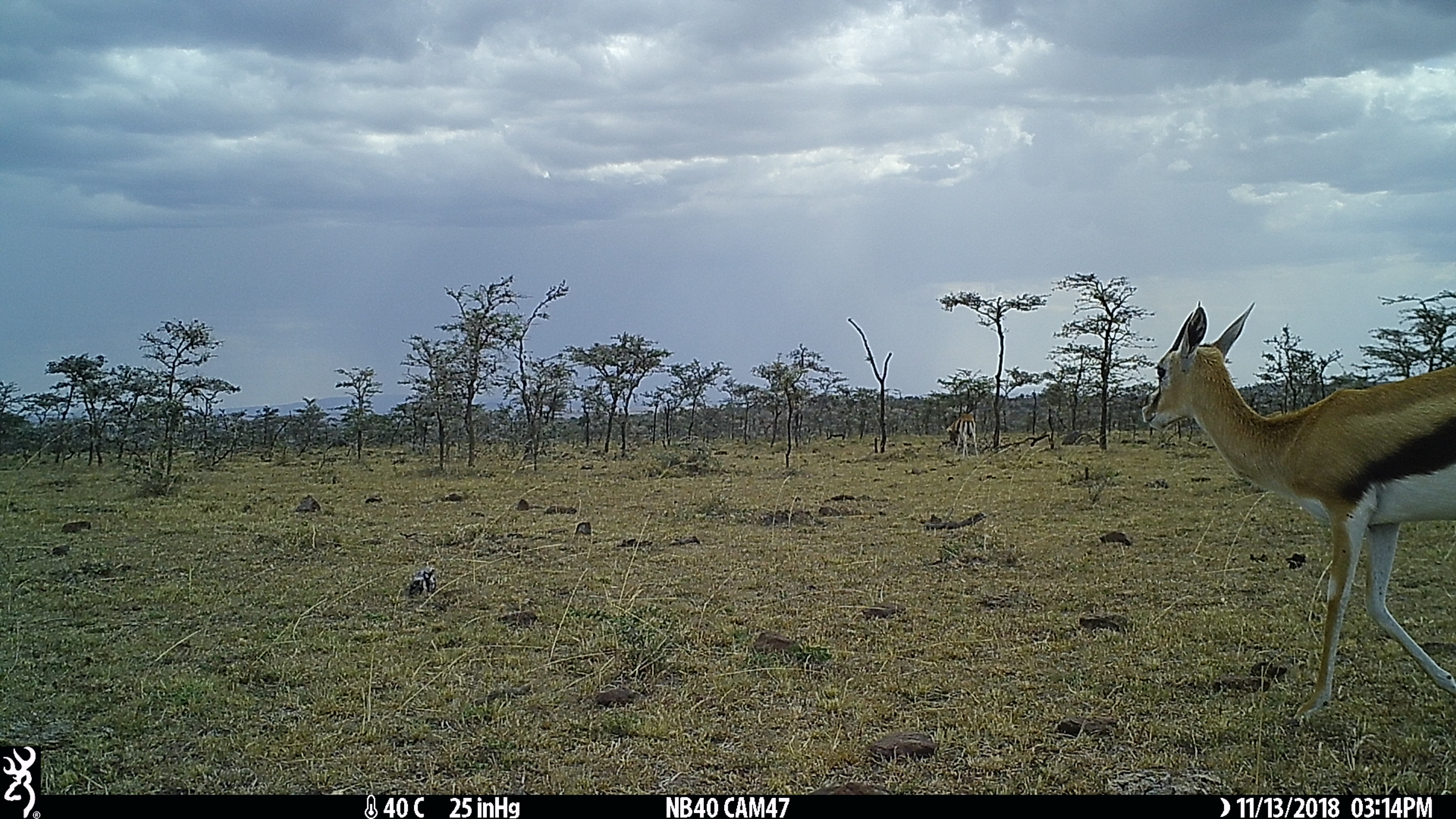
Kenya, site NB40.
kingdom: Animalia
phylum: Chordata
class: Mammalia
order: Artiodactyla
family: Bovidae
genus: Eudorcas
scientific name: Eudorcas thomsonii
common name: thomon's gazelle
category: gazelle thomsons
Gazelle thomsons (thomon's gazelle) (Eudorcas thomsonii).